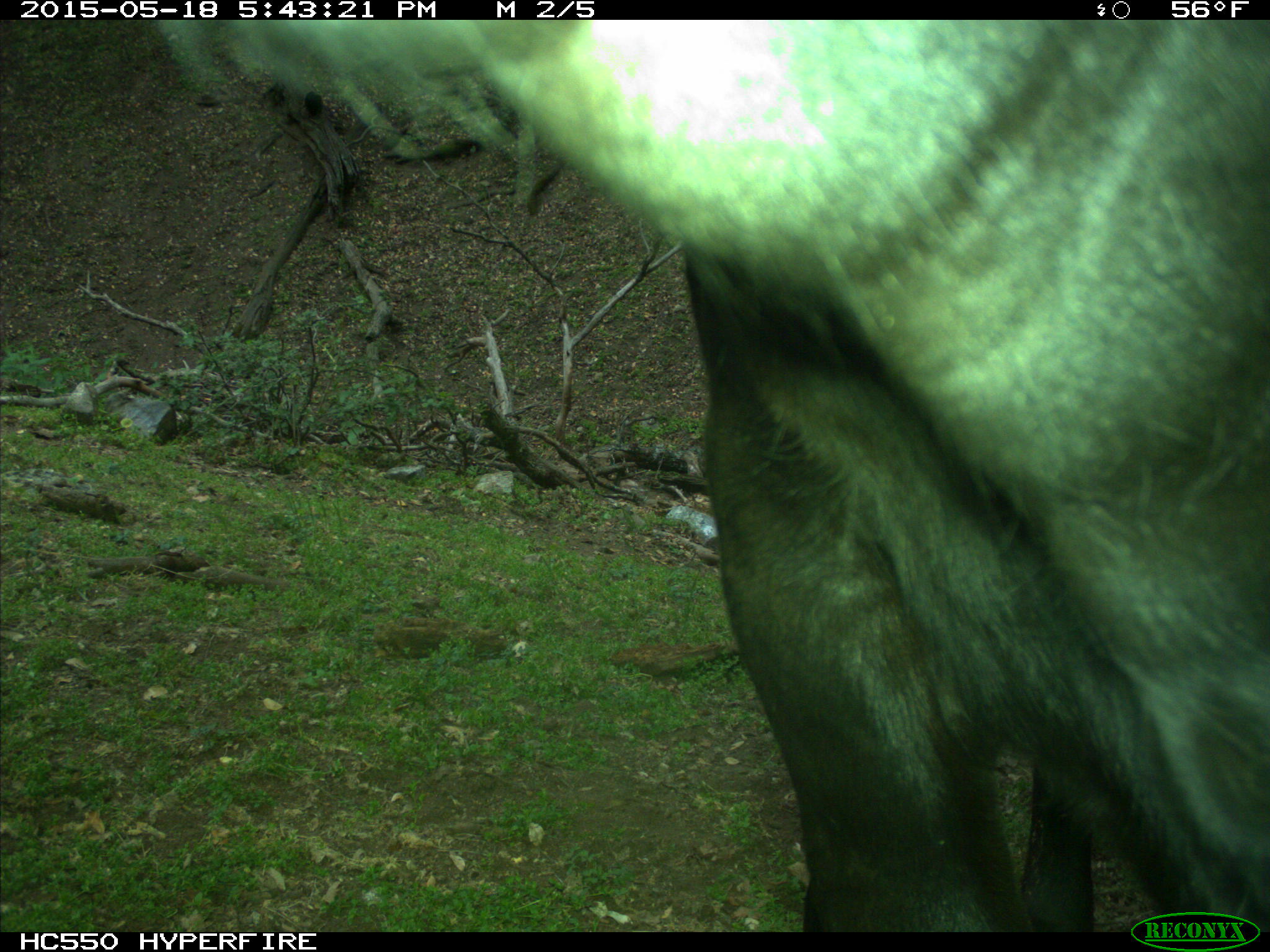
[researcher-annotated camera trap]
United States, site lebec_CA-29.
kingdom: Animalia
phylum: Chordata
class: Mammalia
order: Artiodactyla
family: Bovidae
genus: Bos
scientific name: Bos taurus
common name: domestic cow